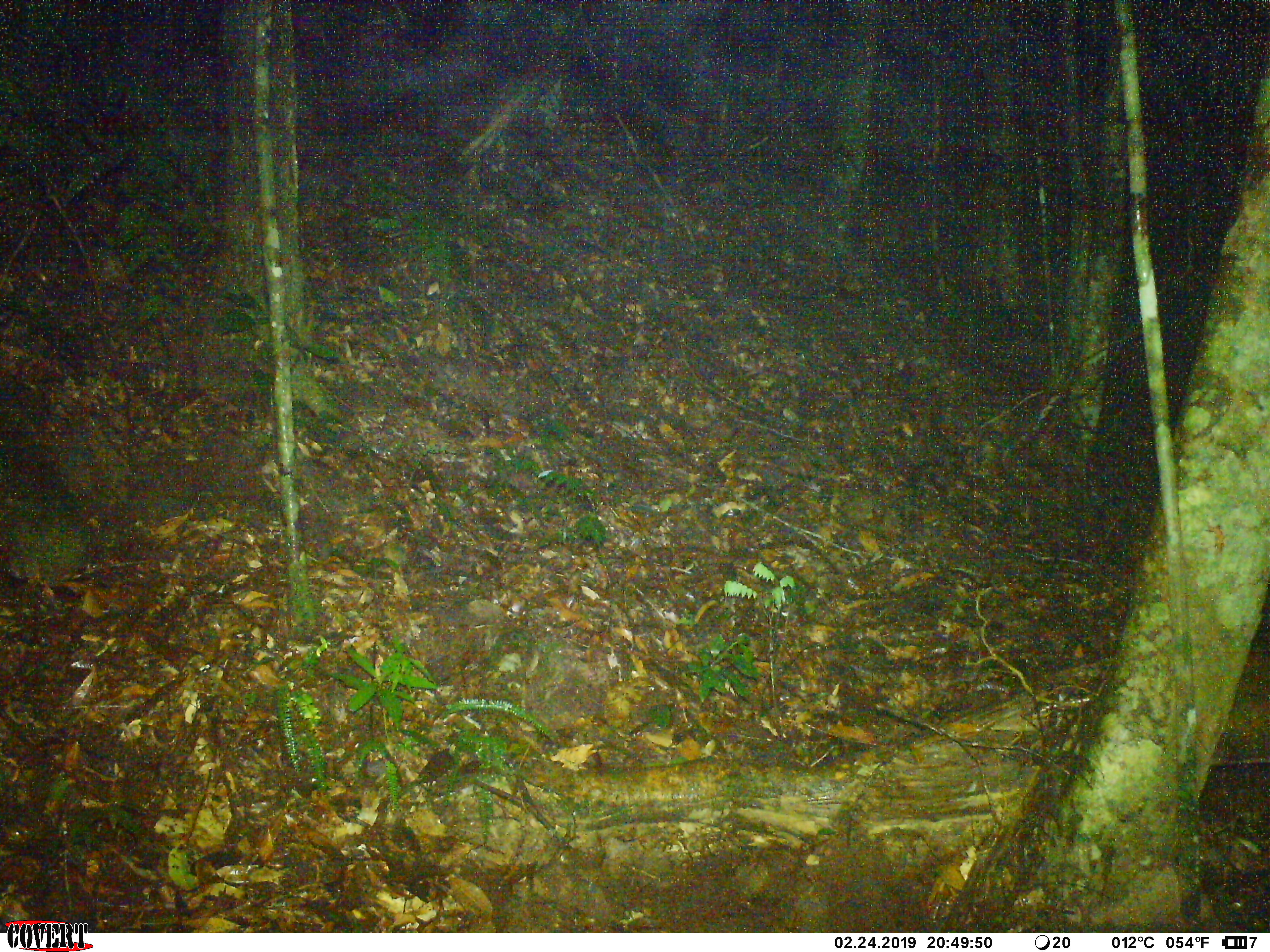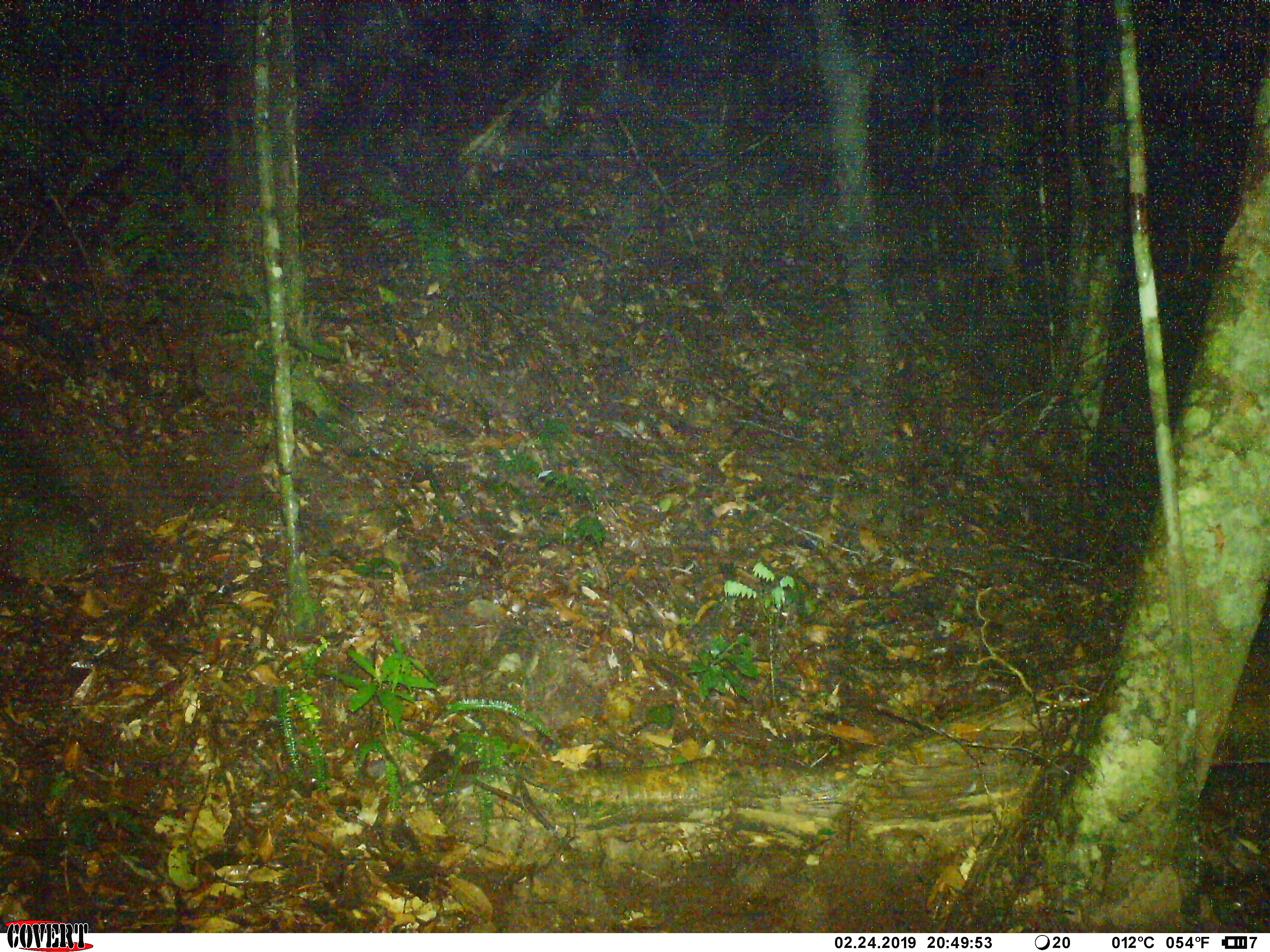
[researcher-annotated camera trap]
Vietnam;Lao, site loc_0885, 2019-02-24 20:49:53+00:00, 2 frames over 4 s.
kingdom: Animalia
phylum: Chordata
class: Mammalia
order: Rodentia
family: Muridae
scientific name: Muridae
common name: old-world mice and rats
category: unidentified murid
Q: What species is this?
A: Unidentified murid (old-world mice and rats) (Muridae).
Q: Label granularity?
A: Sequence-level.